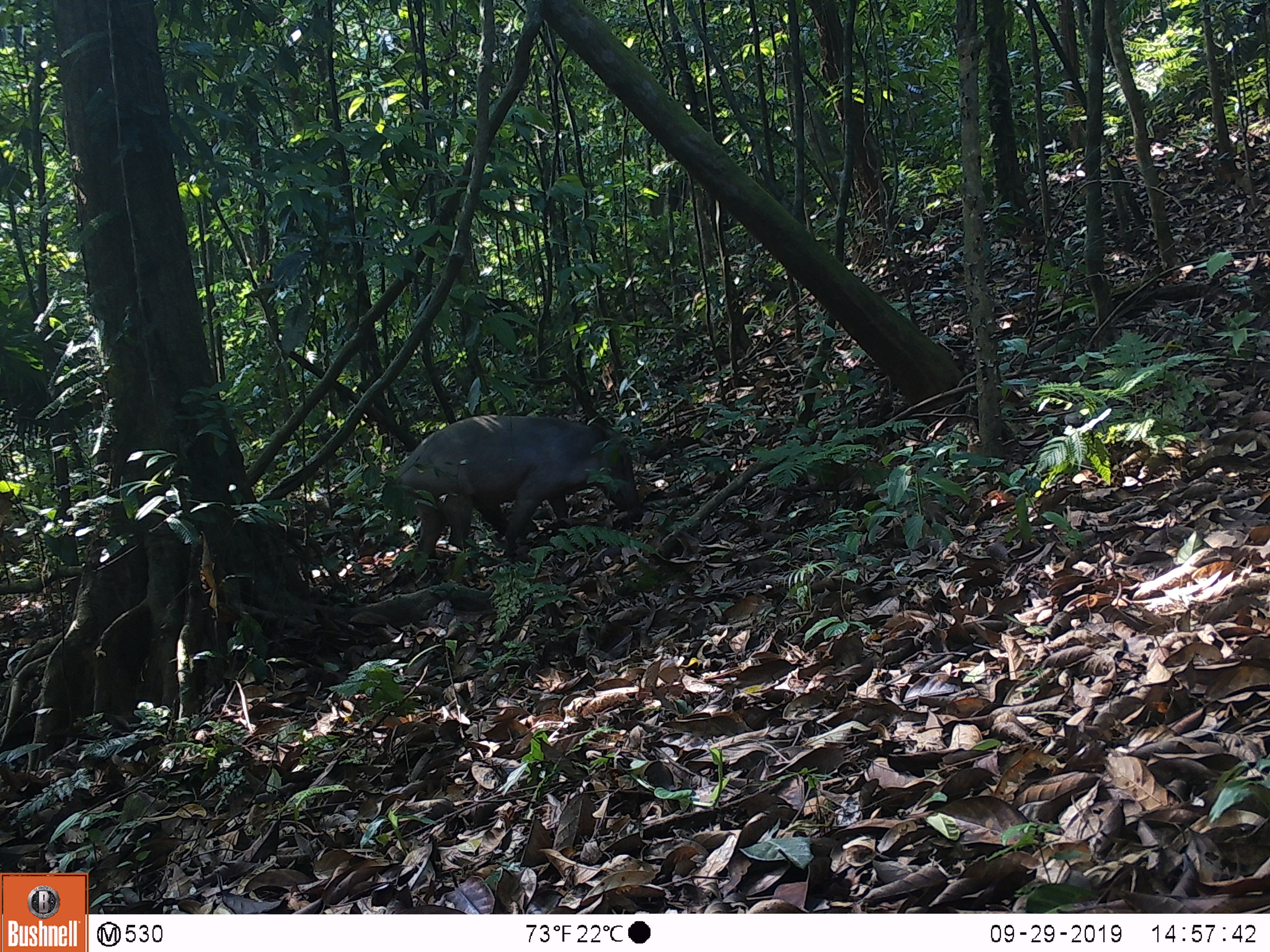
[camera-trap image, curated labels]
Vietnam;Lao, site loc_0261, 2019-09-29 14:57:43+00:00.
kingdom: Animalia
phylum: Chordata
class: Mammalia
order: Artiodactyla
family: Suidae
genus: Sus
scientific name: Sus scrofa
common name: eurasian wild pig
Eurasian wild pig (Sus scrofa). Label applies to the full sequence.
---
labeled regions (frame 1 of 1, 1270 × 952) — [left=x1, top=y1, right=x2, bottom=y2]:
eurasian wild pig: [left=392, top=413, right=642, bottom=564]